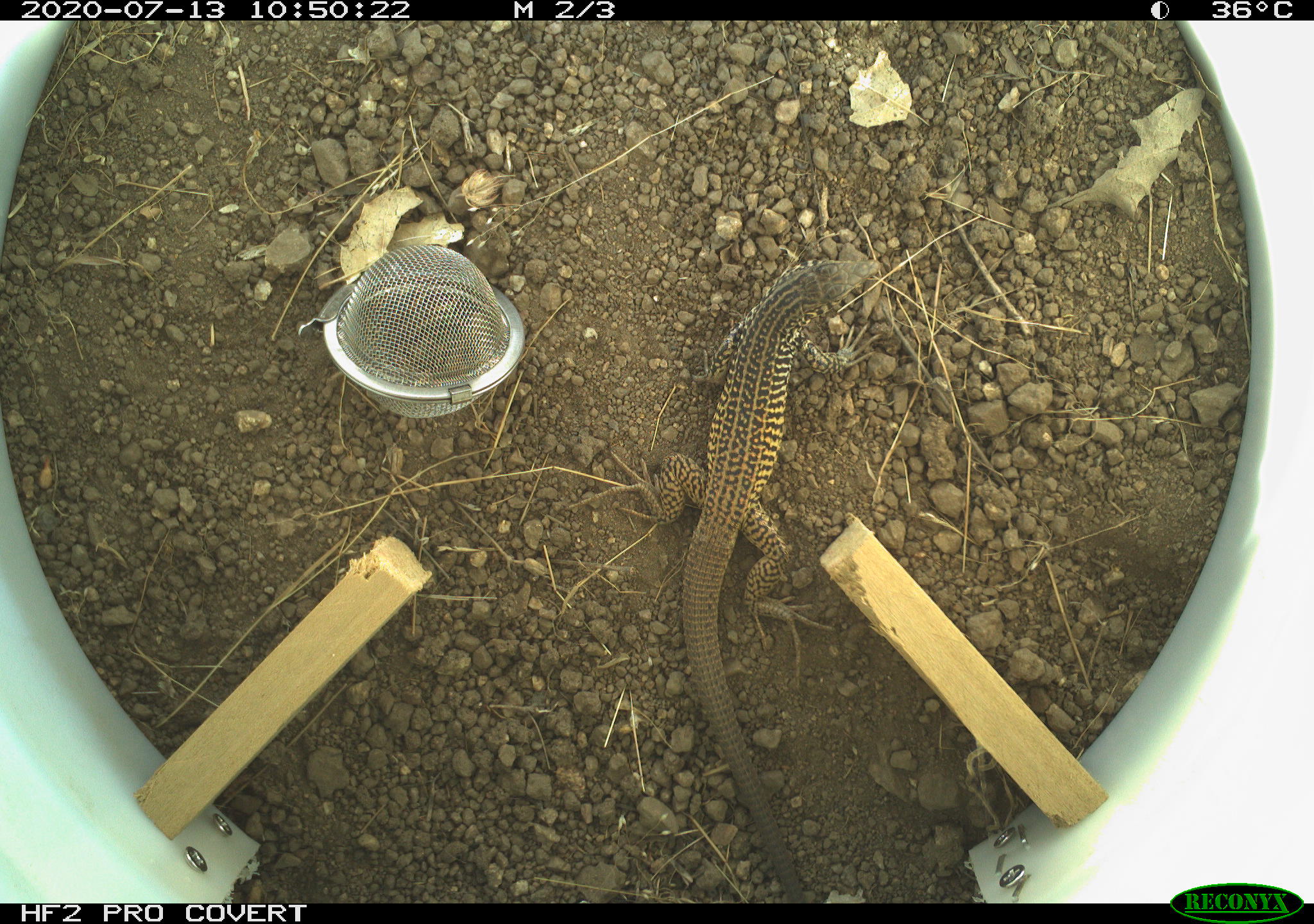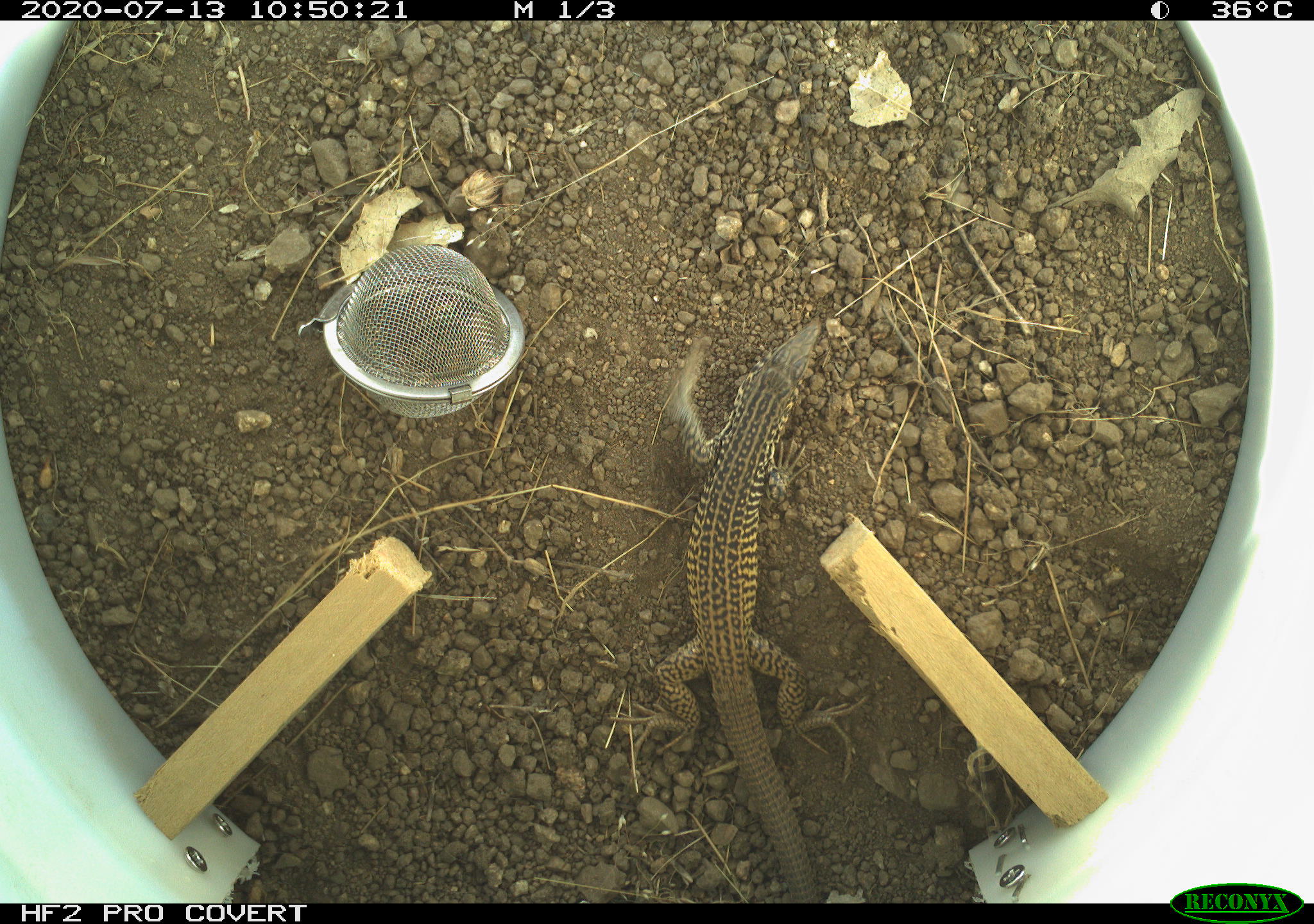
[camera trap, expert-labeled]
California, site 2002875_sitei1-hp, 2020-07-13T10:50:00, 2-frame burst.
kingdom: Animalia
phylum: Chordata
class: Reptilia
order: Squamata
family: Teiidae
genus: Aspidoscelis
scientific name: Aspidoscelis tigris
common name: western whiptail